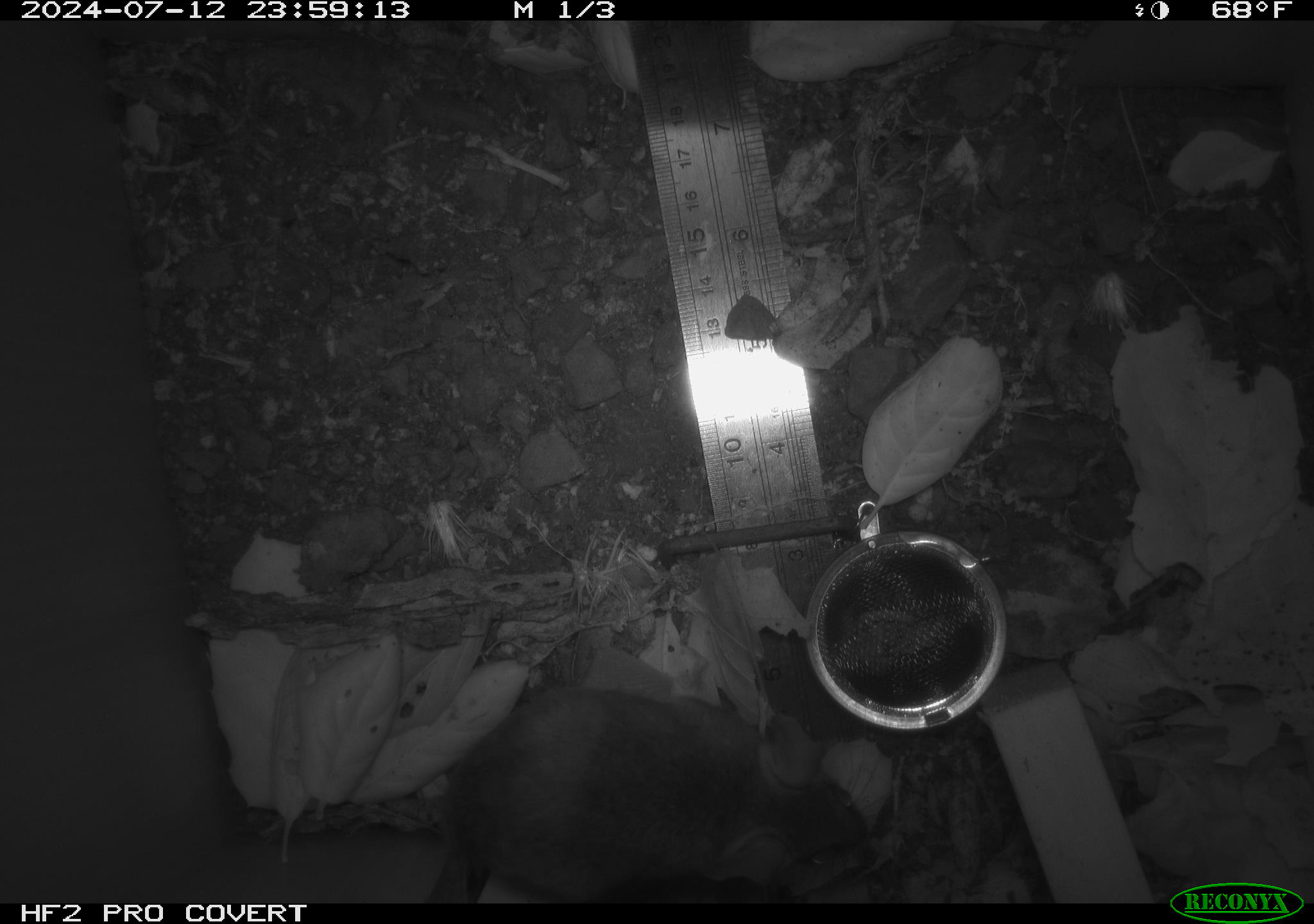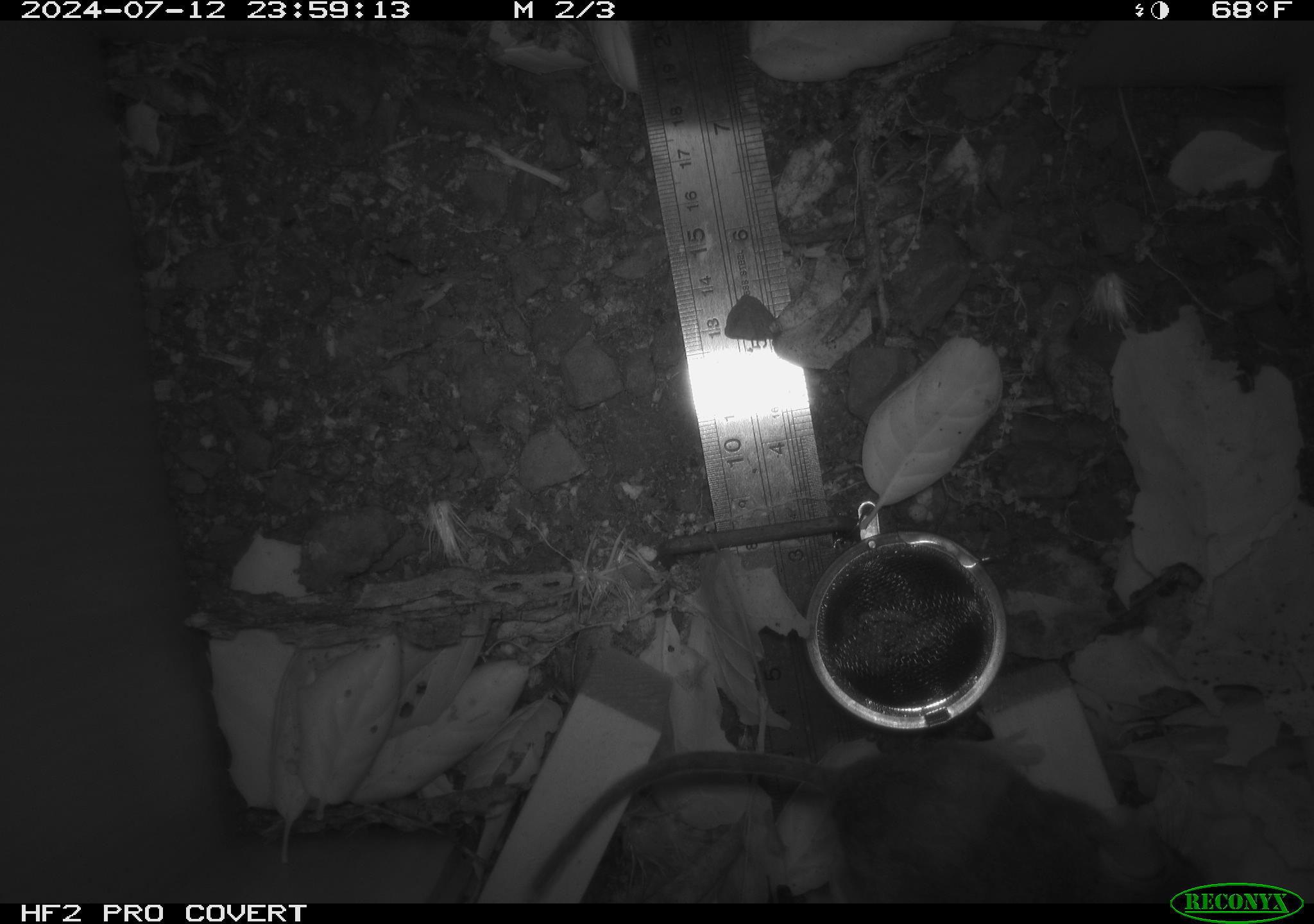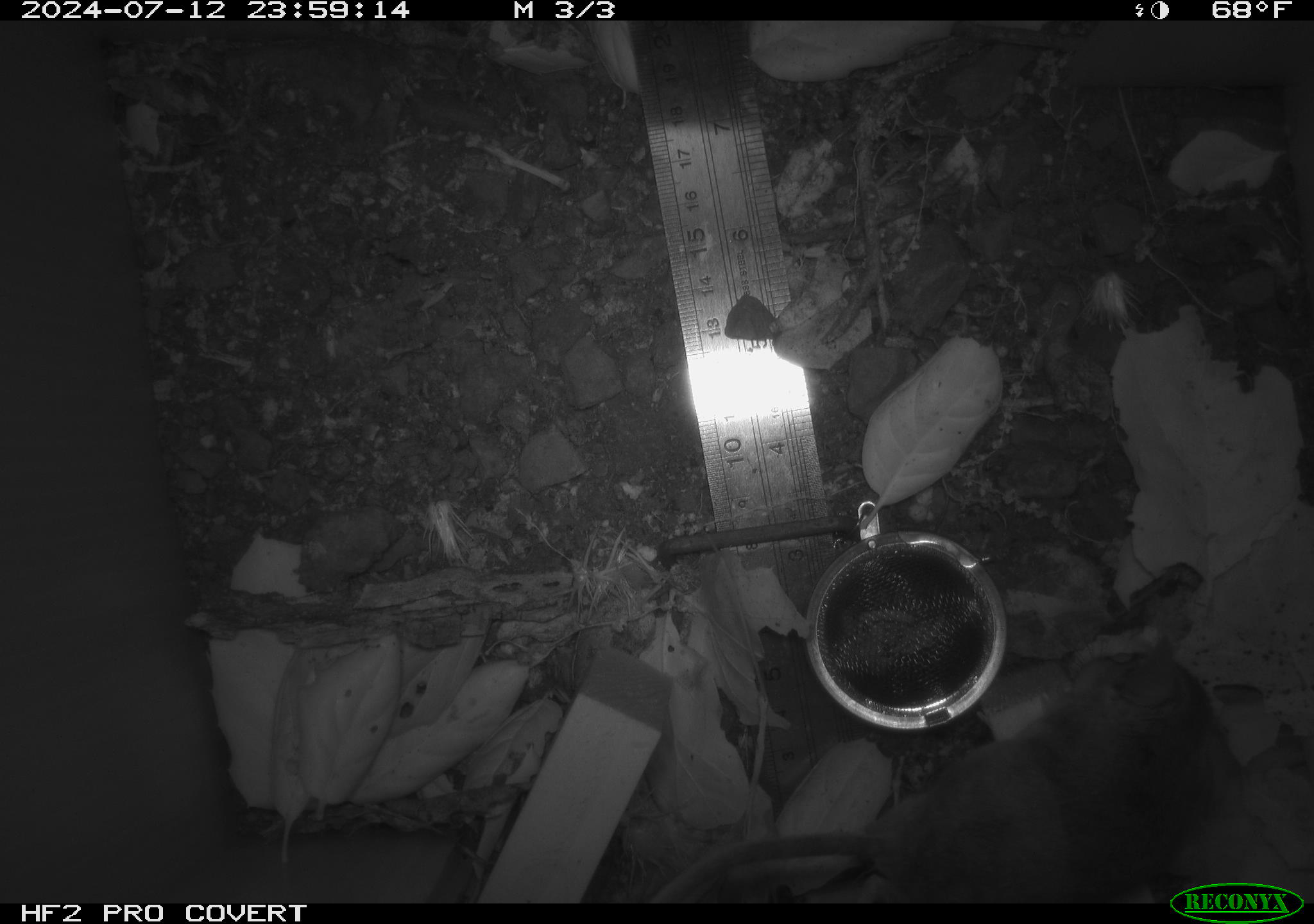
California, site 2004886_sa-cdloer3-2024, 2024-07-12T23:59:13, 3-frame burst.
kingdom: Animalia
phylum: Chordata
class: Mammalia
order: Rodentia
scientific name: Rodentia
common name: rodent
Rodent (Rodentia).